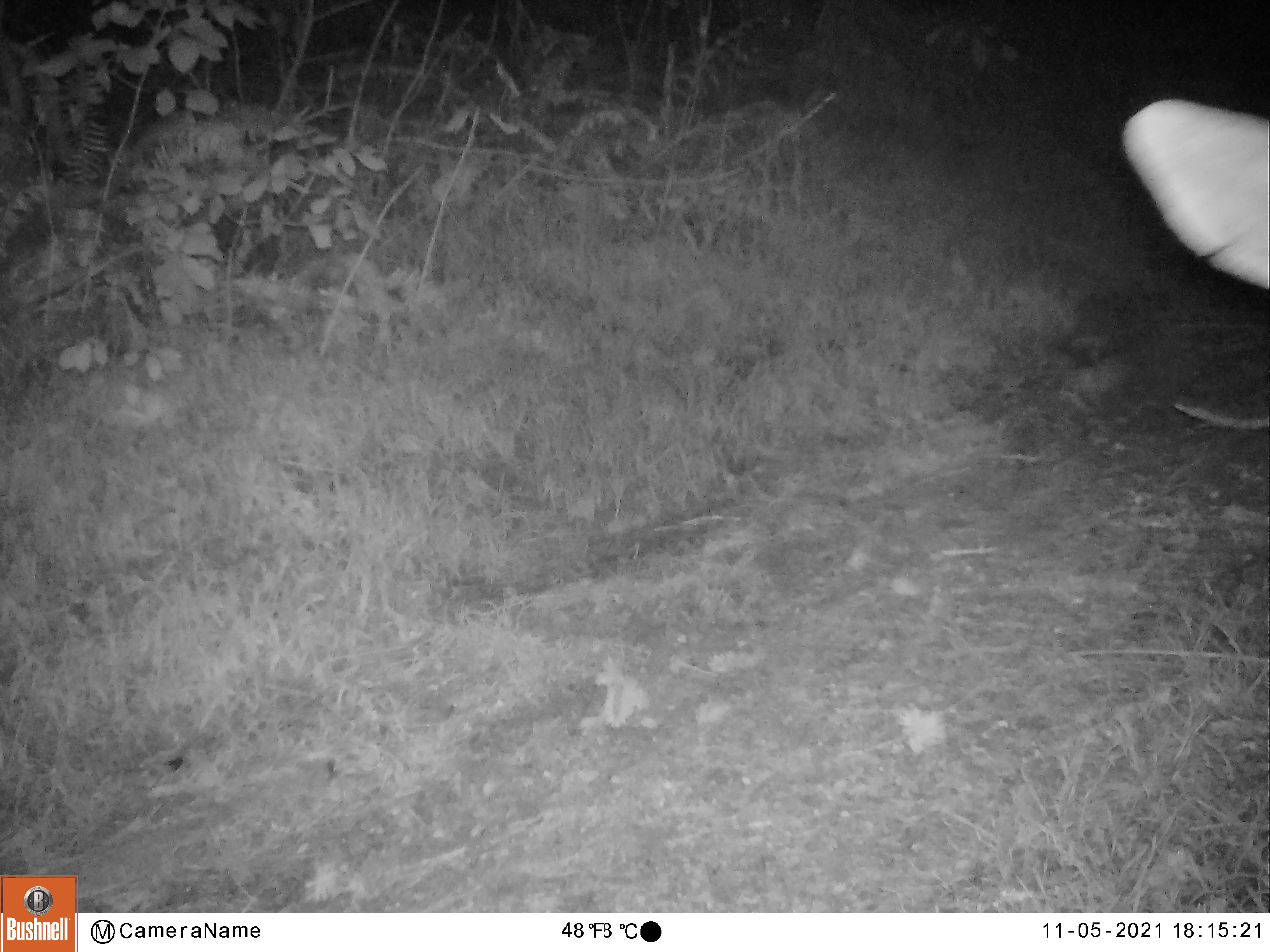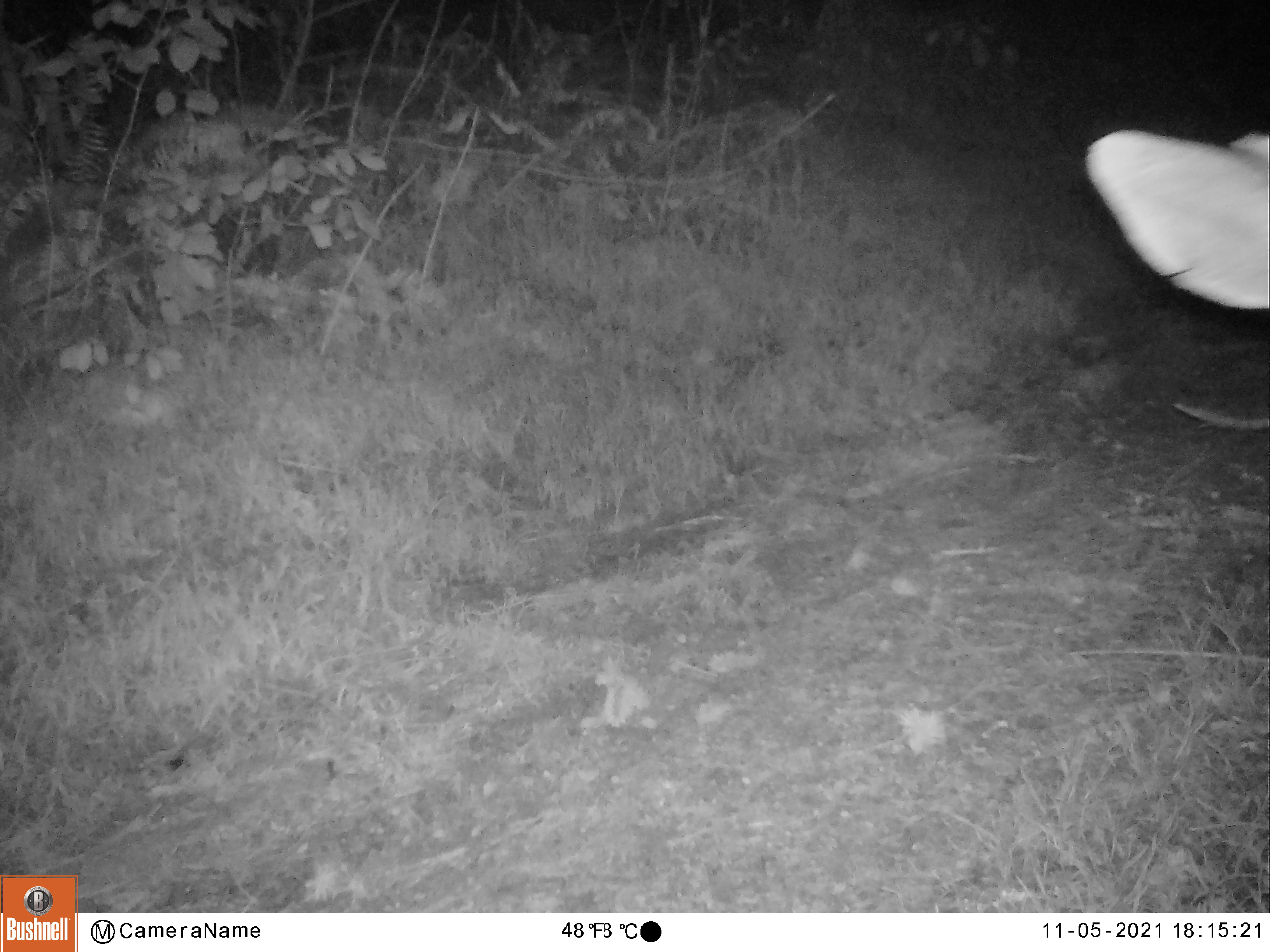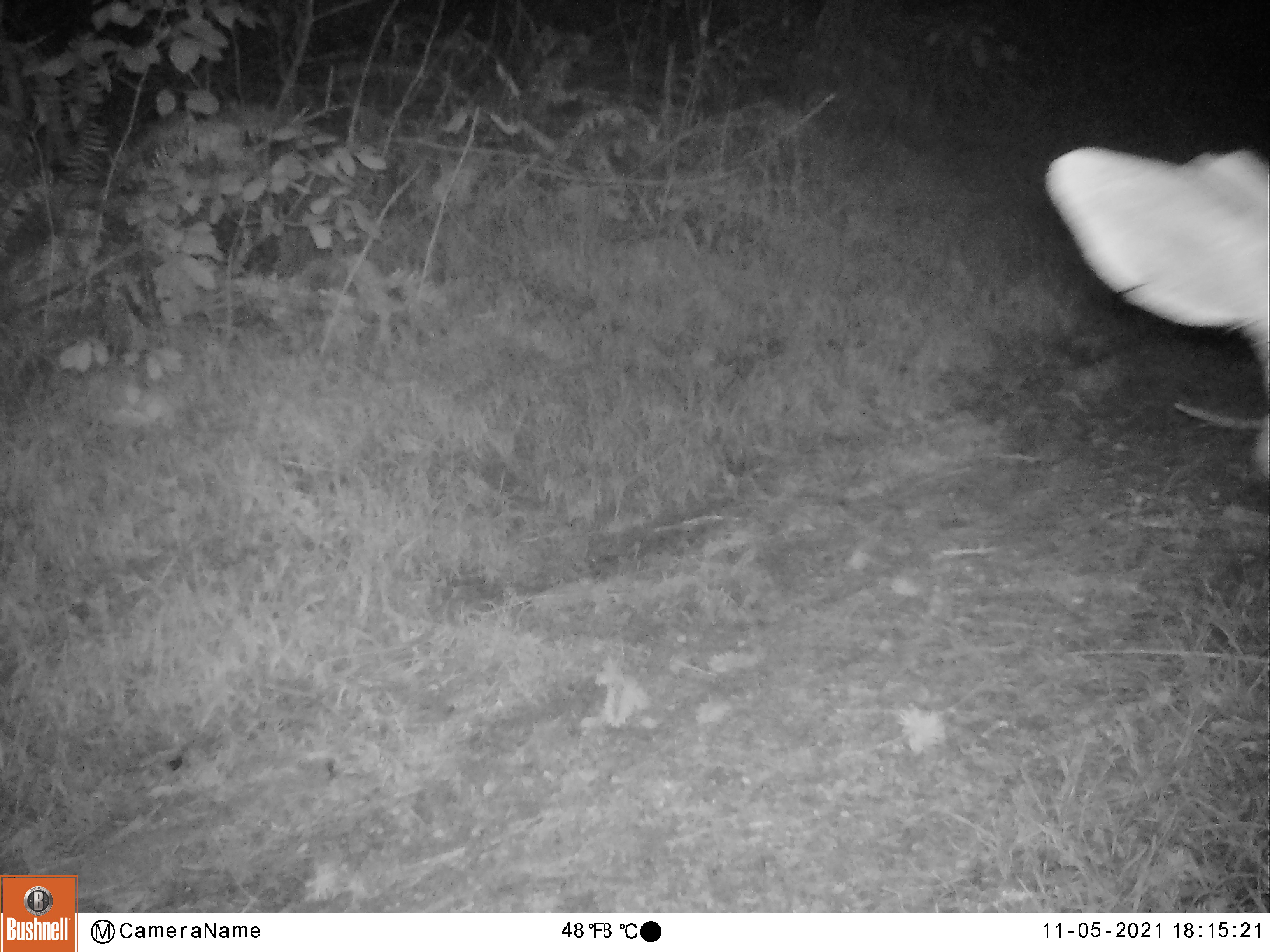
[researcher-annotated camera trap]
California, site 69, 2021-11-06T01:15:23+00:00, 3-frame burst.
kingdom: Animalia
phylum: Chordata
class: Mammalia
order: Artiodactyla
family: Cervidae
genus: Odocoileus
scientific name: Odocoileus hemionus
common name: mule deer